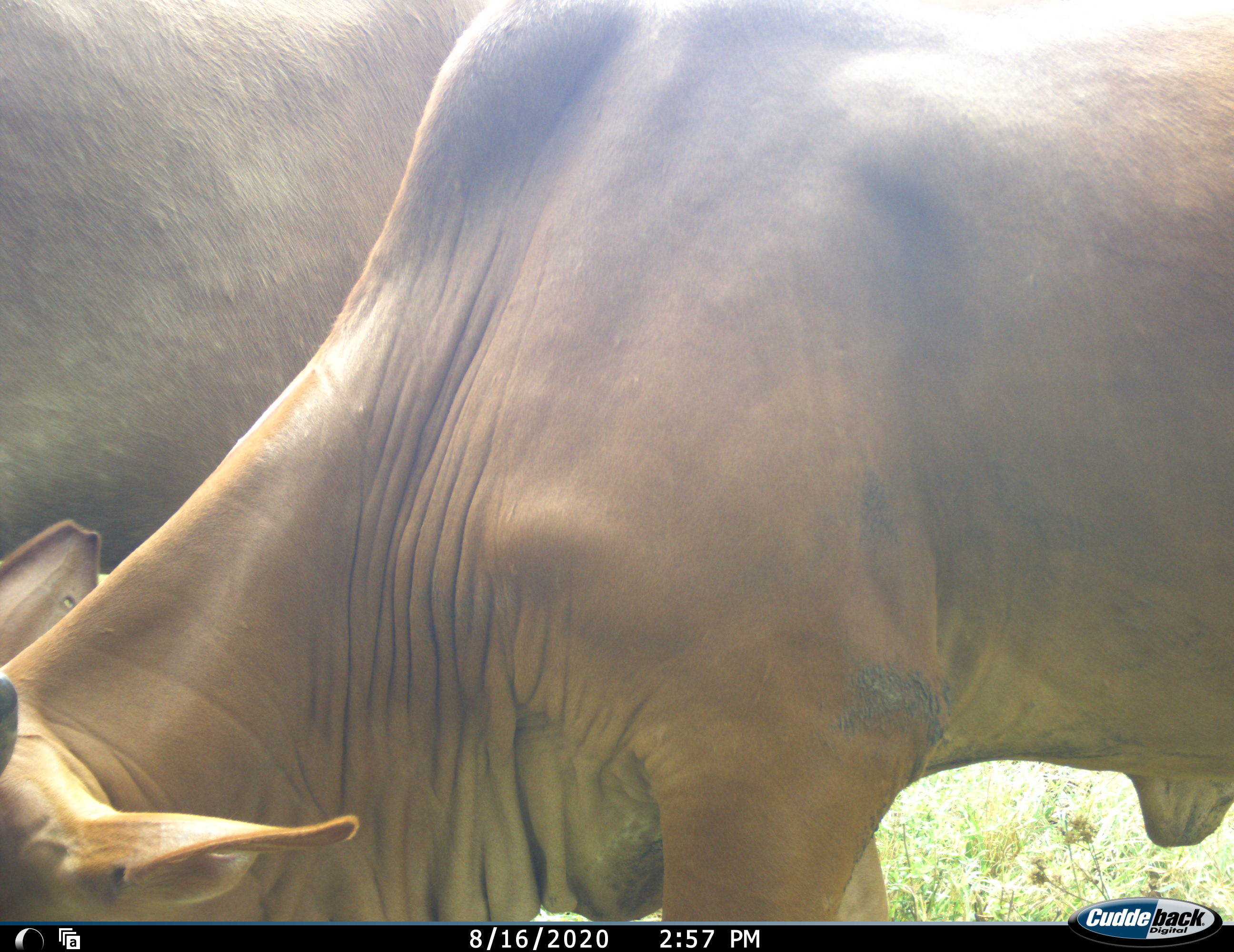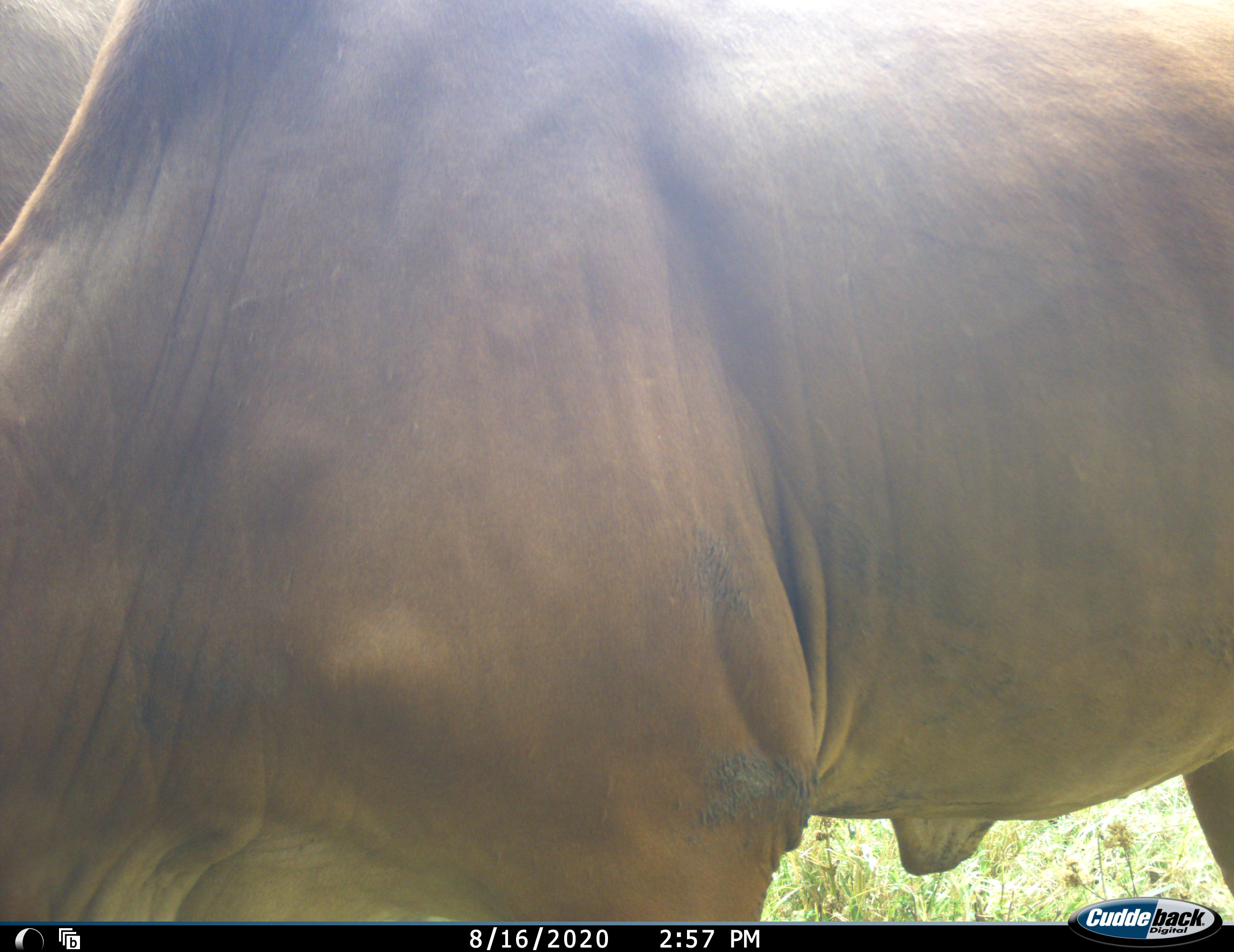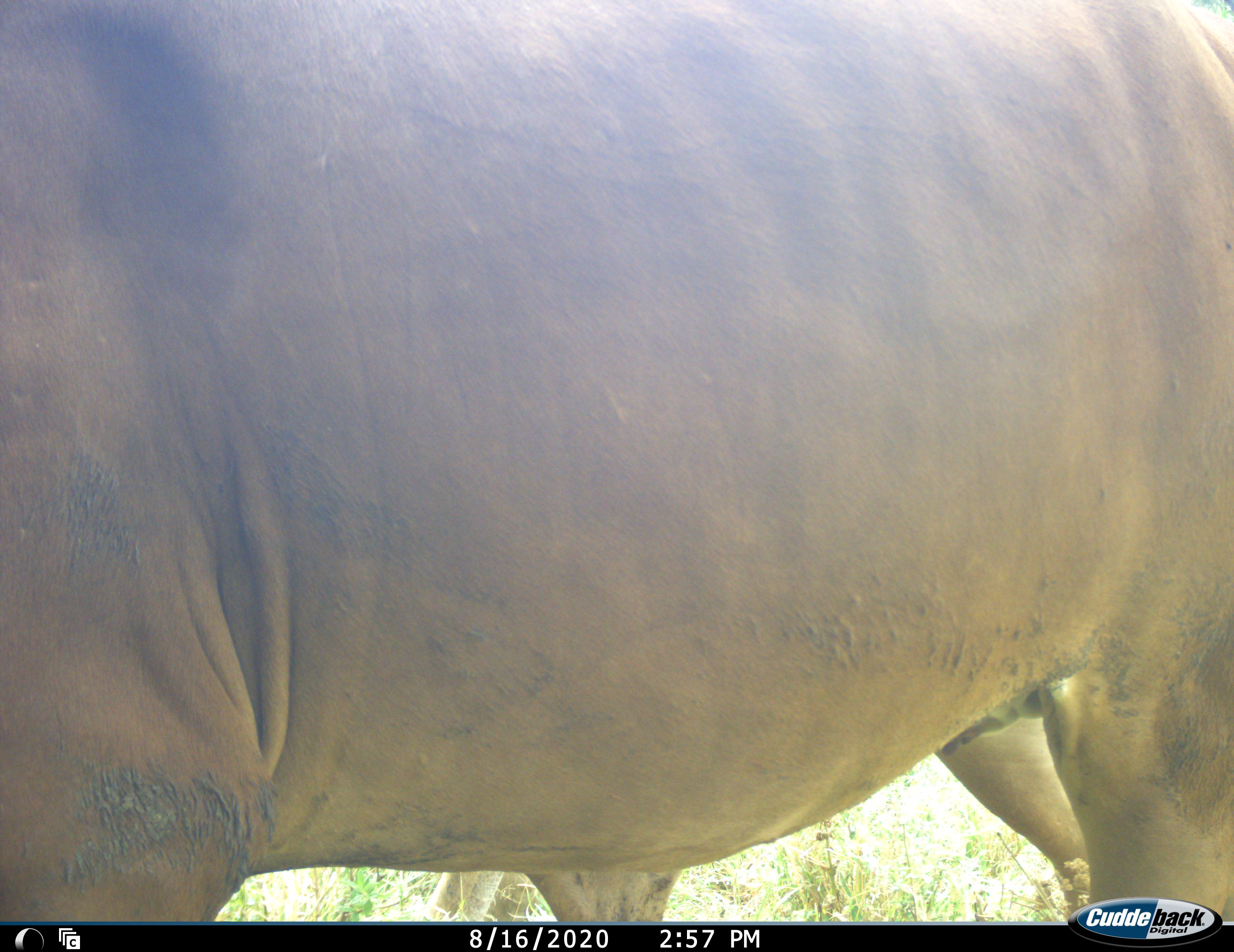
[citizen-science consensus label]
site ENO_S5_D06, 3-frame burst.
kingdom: Animalia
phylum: Chordata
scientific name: Vertebrata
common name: domestic animal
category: domesticanimal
Domesticanimal (domestic animal) (Vertebrata), count 2. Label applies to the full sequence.